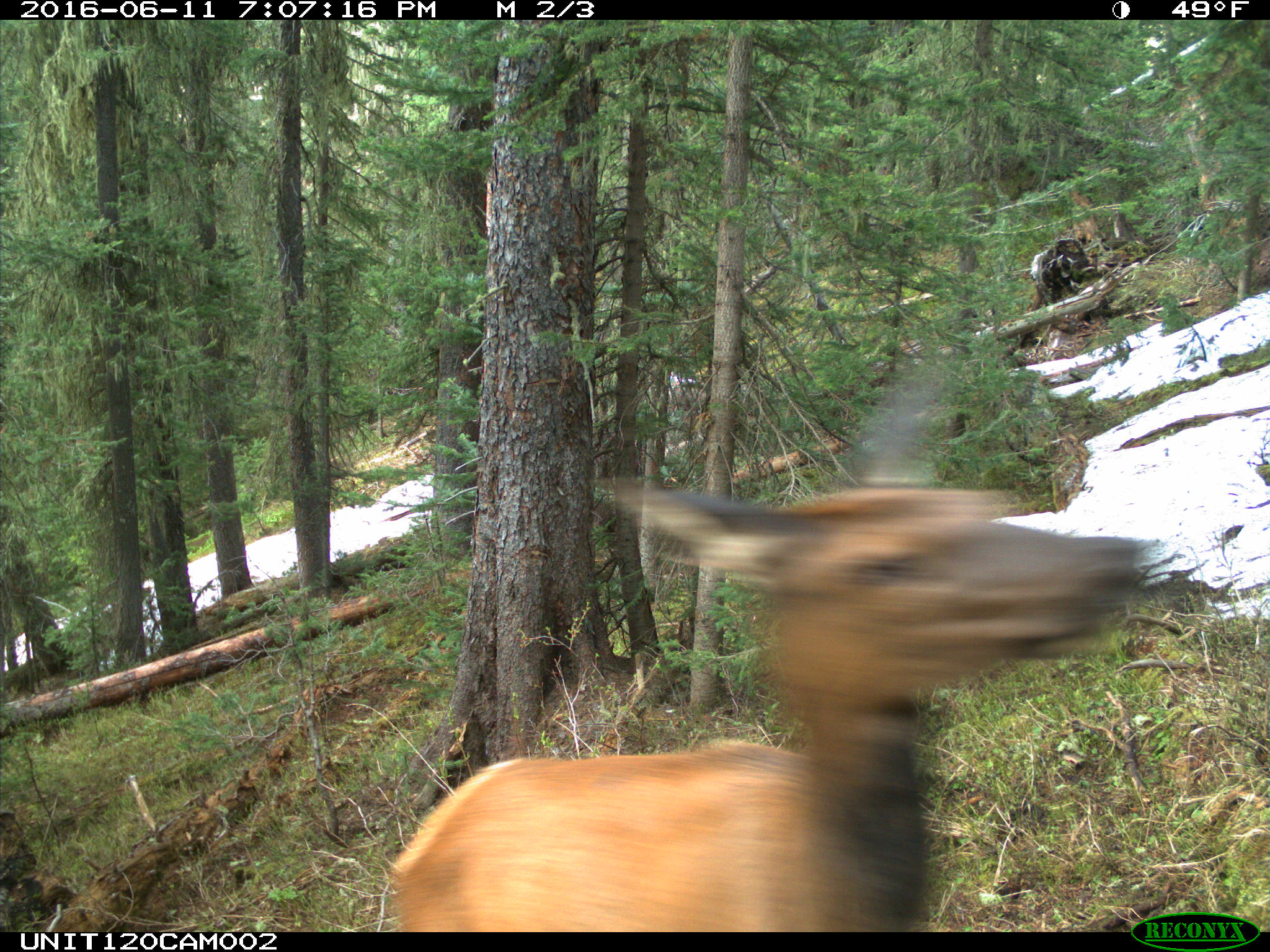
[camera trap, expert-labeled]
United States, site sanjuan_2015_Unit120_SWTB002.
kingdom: Animalia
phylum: Chordata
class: Mammalia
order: Artiodactyla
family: Cervidae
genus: Cervus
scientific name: Cervus elaphus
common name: red deer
Cervus elaphus (red deer).